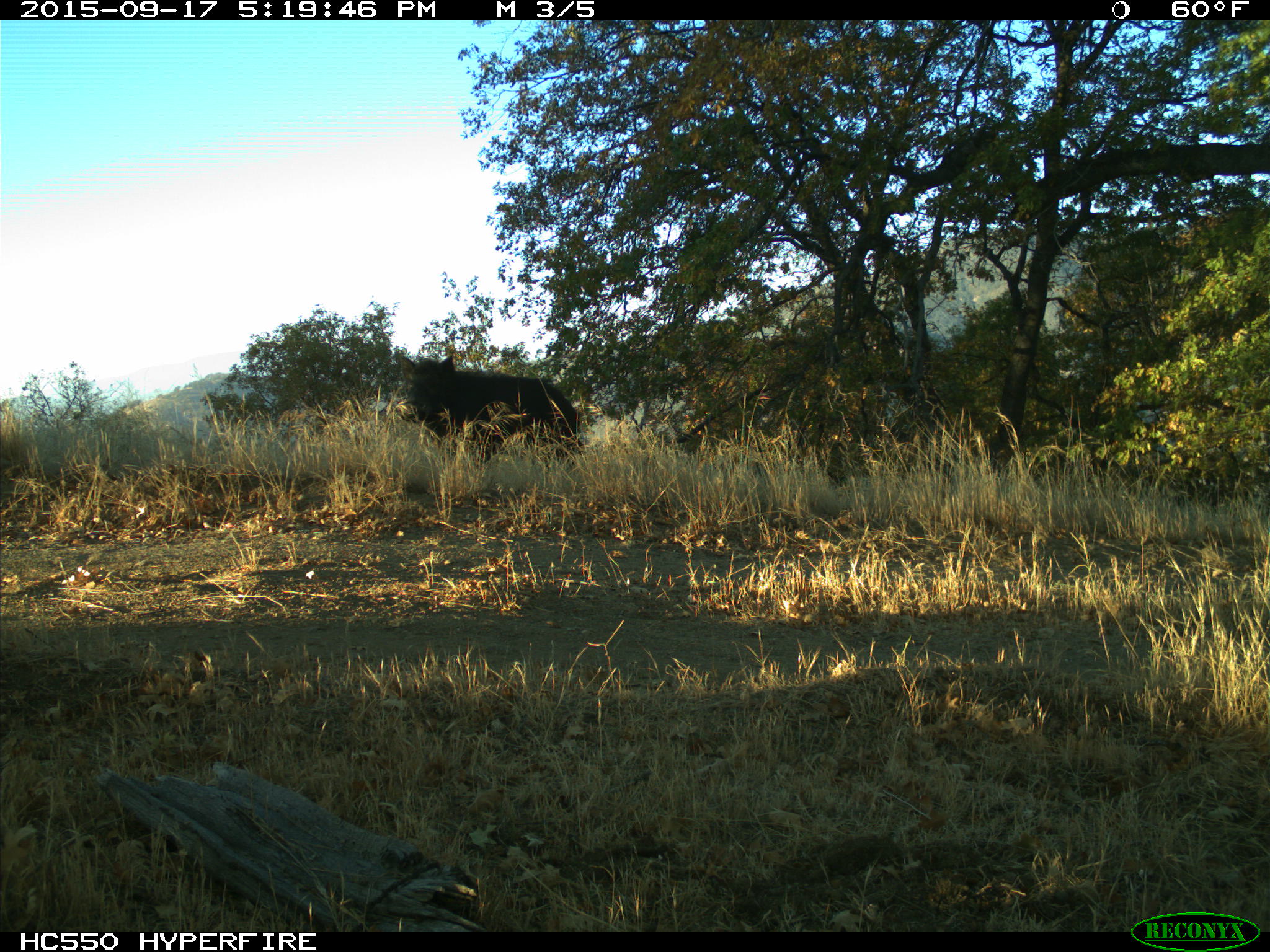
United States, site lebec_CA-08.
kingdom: Animalia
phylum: Chordata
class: Mammalia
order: Artiodactyla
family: Suidae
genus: Sus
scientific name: Sus scrofa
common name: wild boar